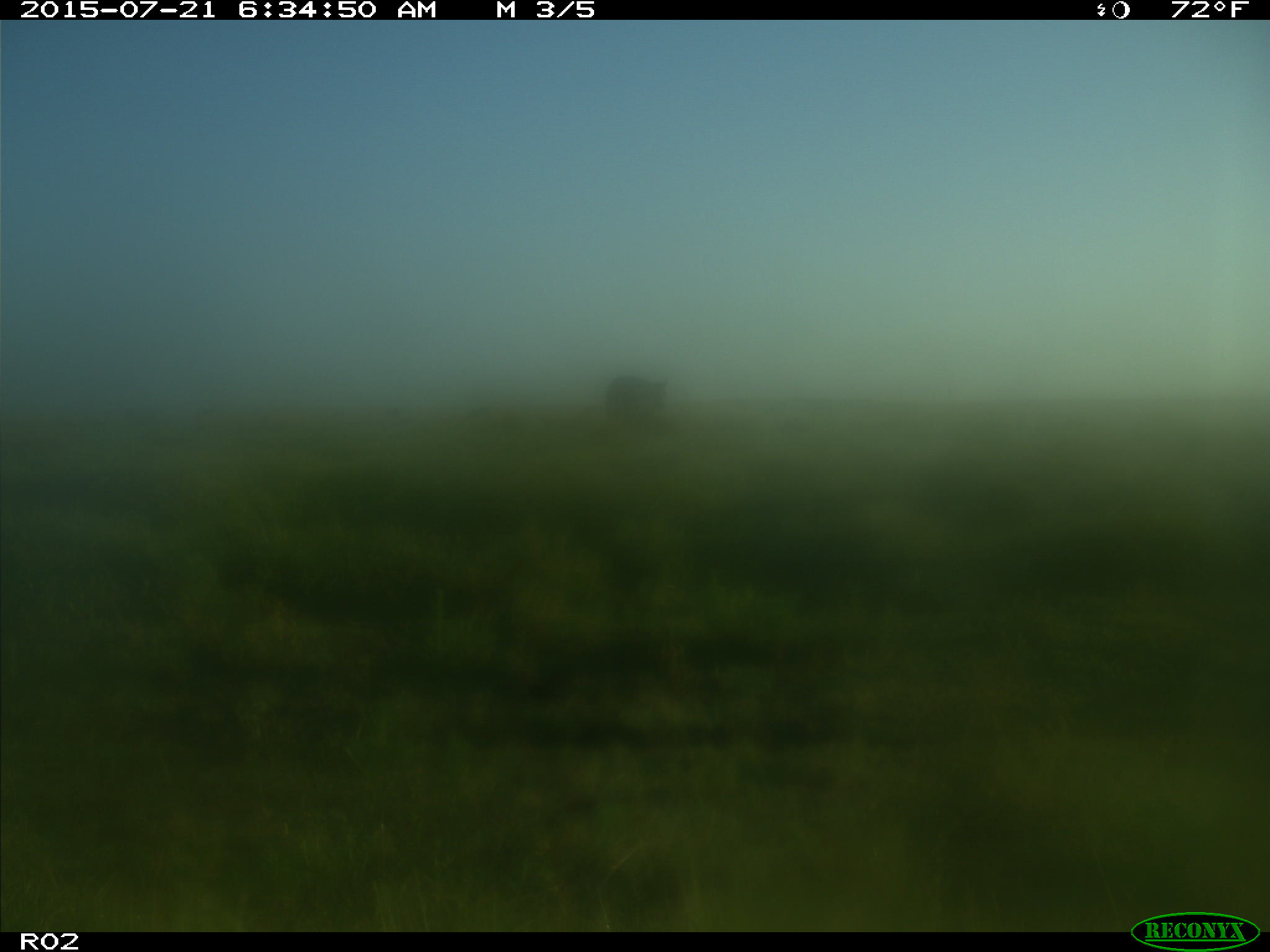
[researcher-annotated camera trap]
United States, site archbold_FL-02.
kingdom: Animalia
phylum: Chordata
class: Mammalia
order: Artiodactyla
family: Bovidae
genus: Bos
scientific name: Bos taurus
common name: domestic cow